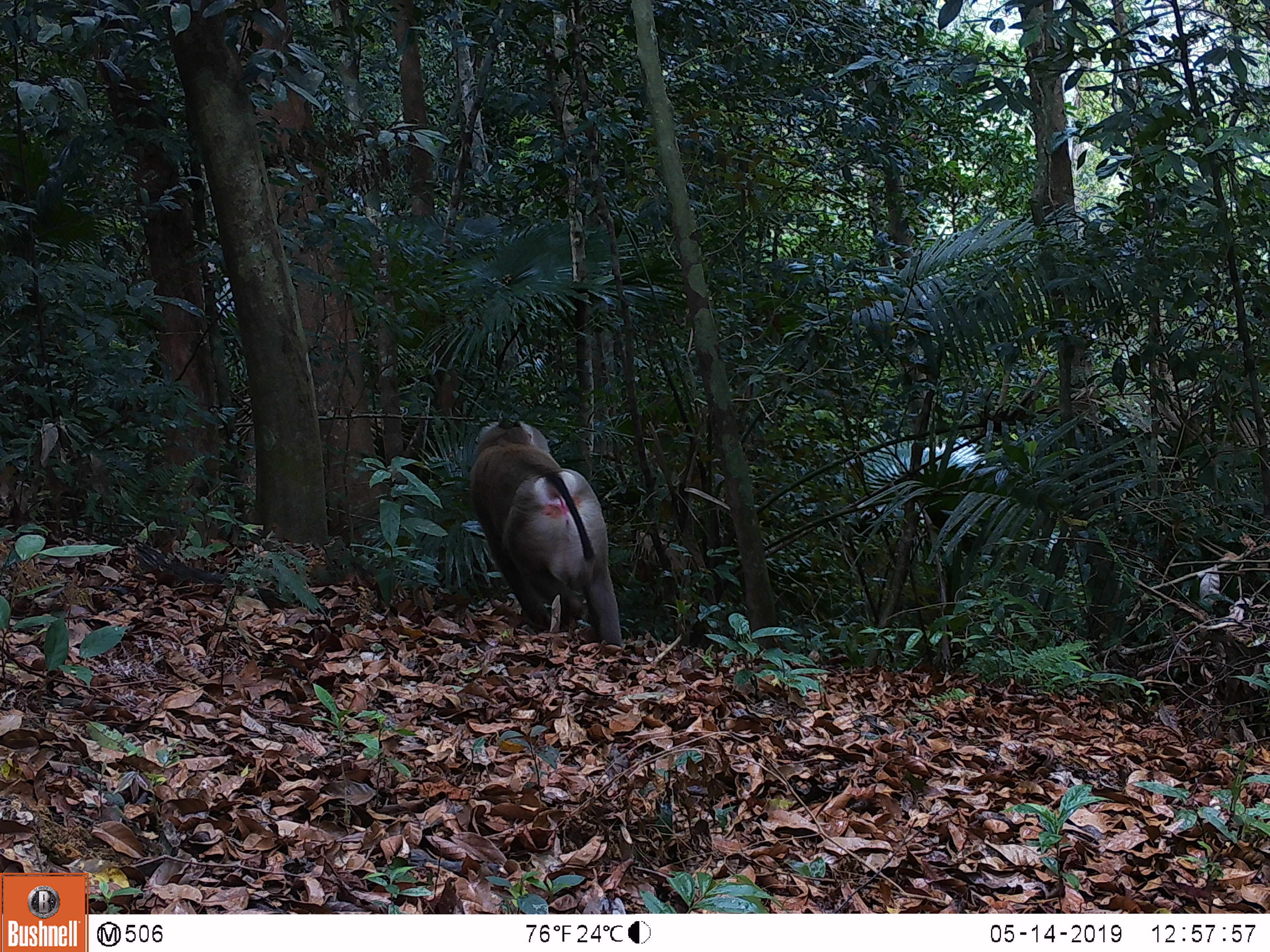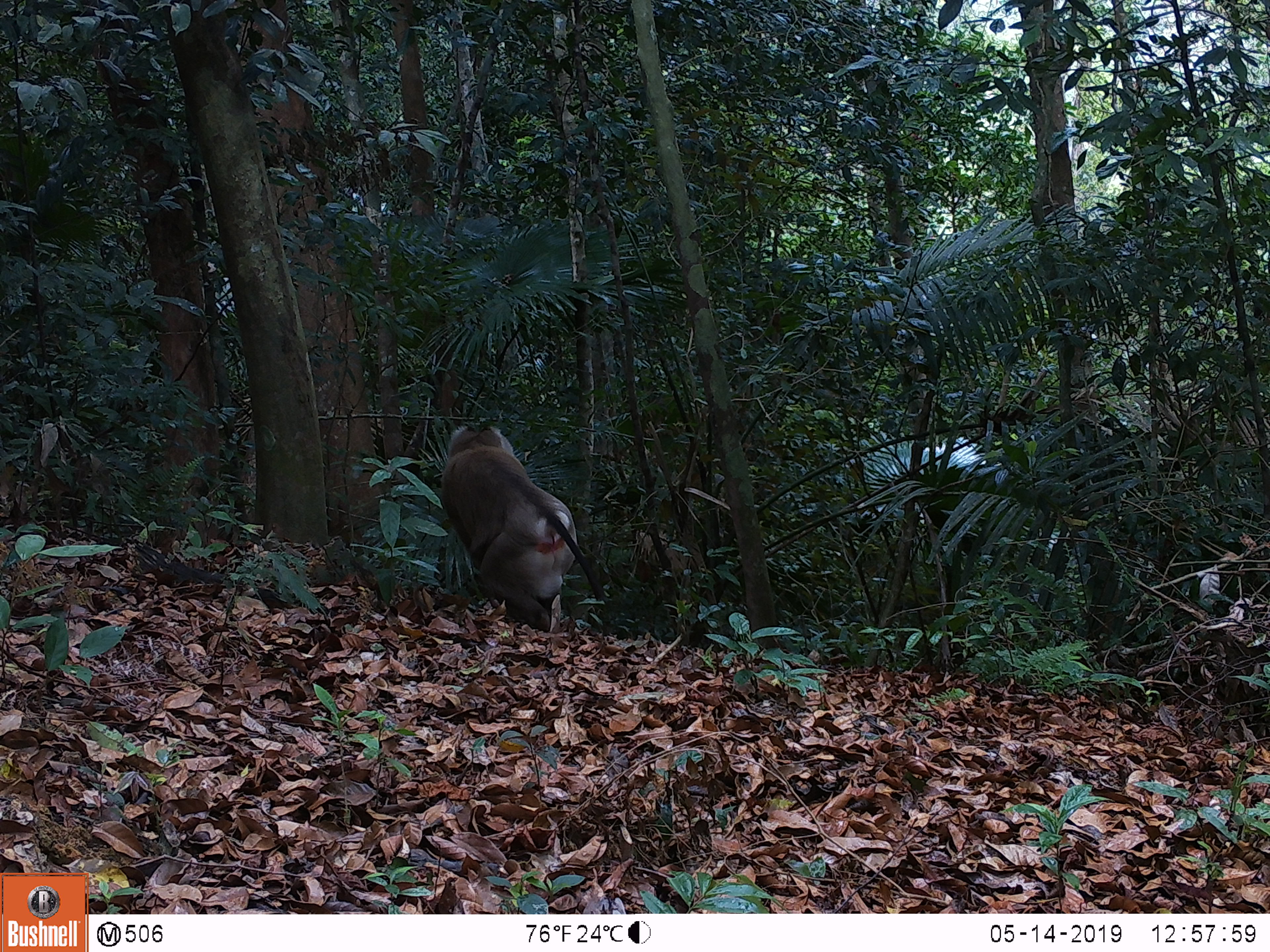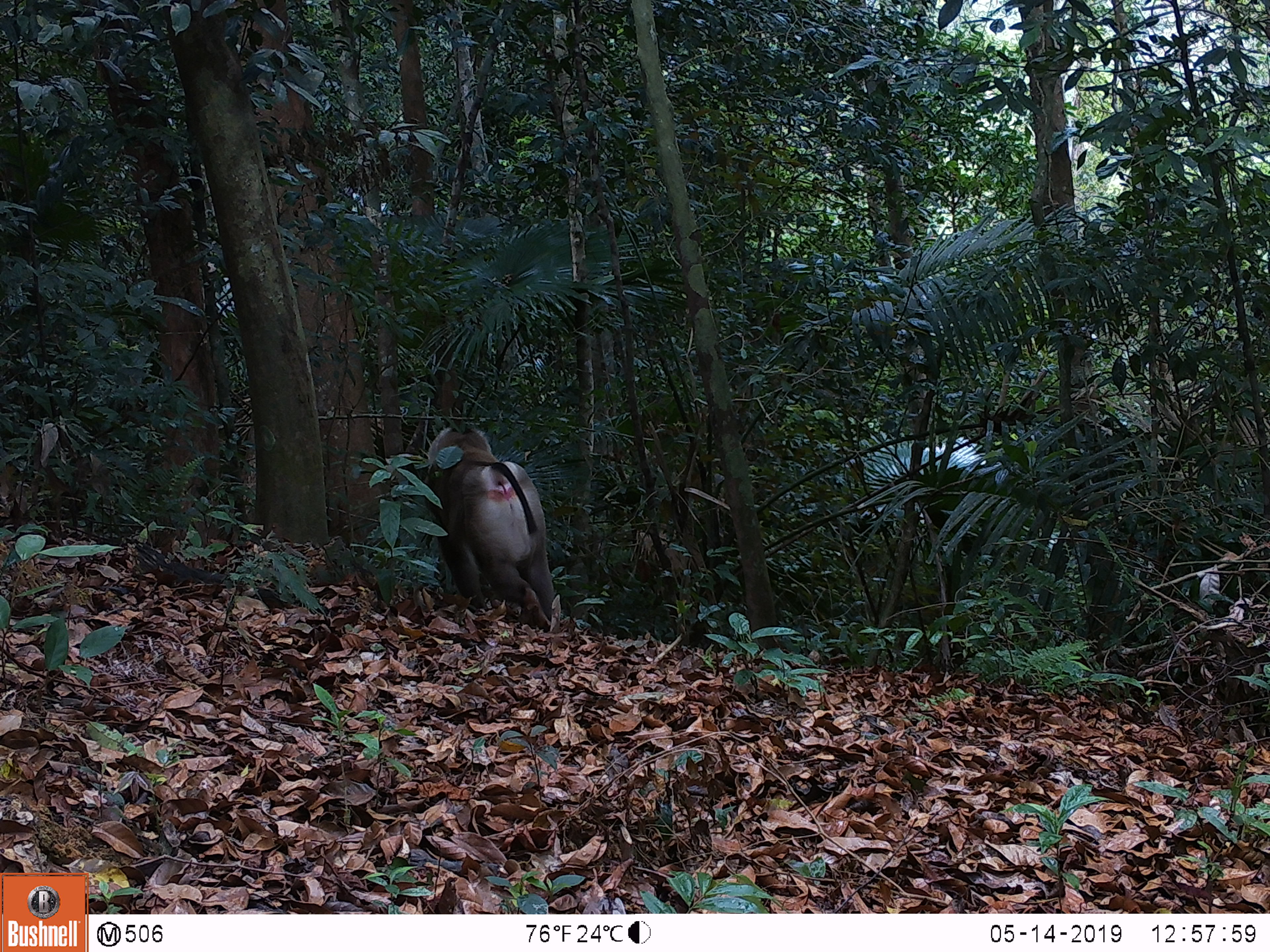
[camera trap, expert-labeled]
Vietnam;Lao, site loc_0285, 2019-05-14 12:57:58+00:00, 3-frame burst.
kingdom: Animalia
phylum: Chordata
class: Mammalia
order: Primates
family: Cercopithecidae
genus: Macaca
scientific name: Macaca nemestrina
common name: pig-tailed macaque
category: pig tailed macaque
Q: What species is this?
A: Pig tailed macaque (pig-tailed macaque) (Macaca nemestrina).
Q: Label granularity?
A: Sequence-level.